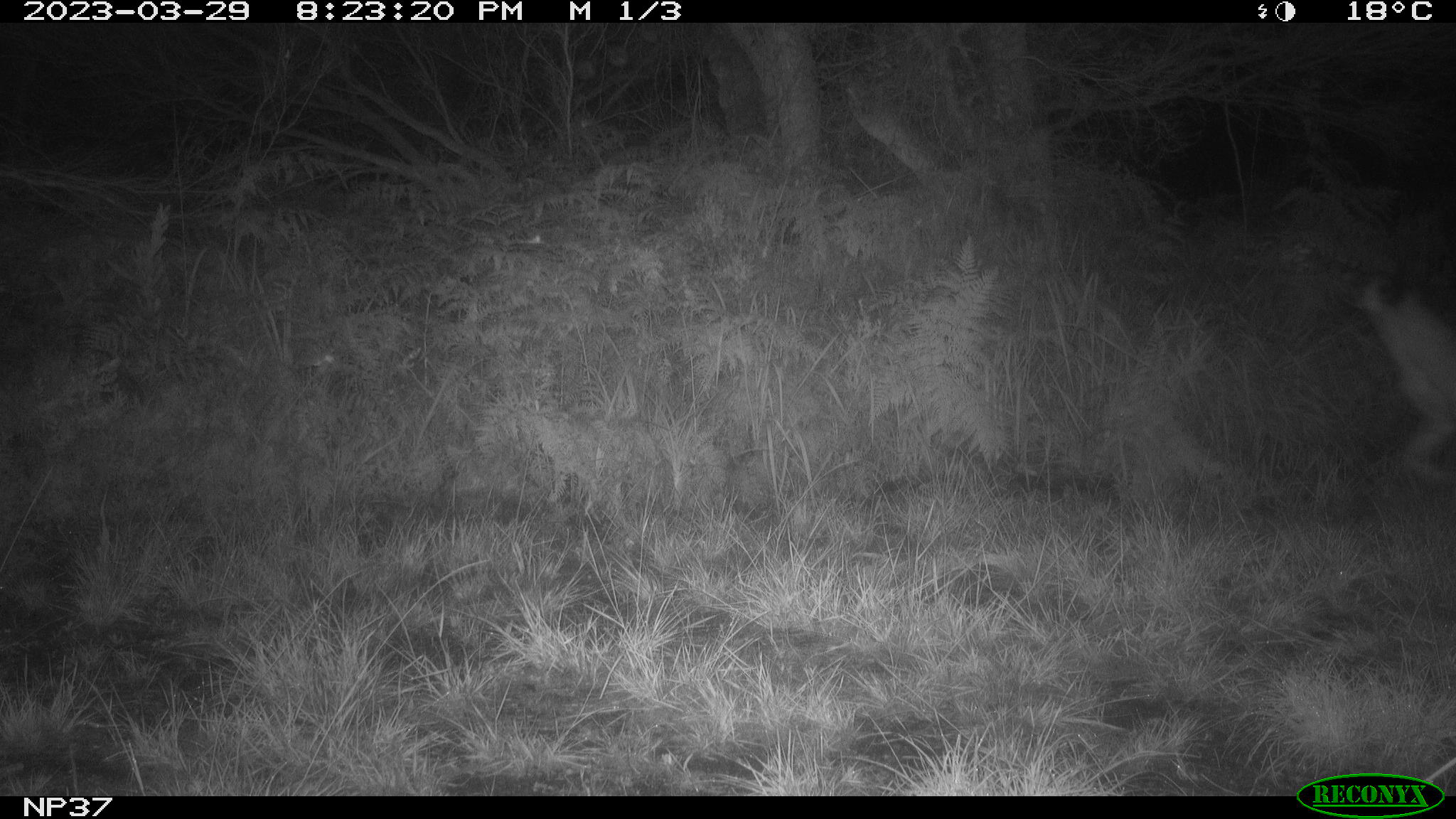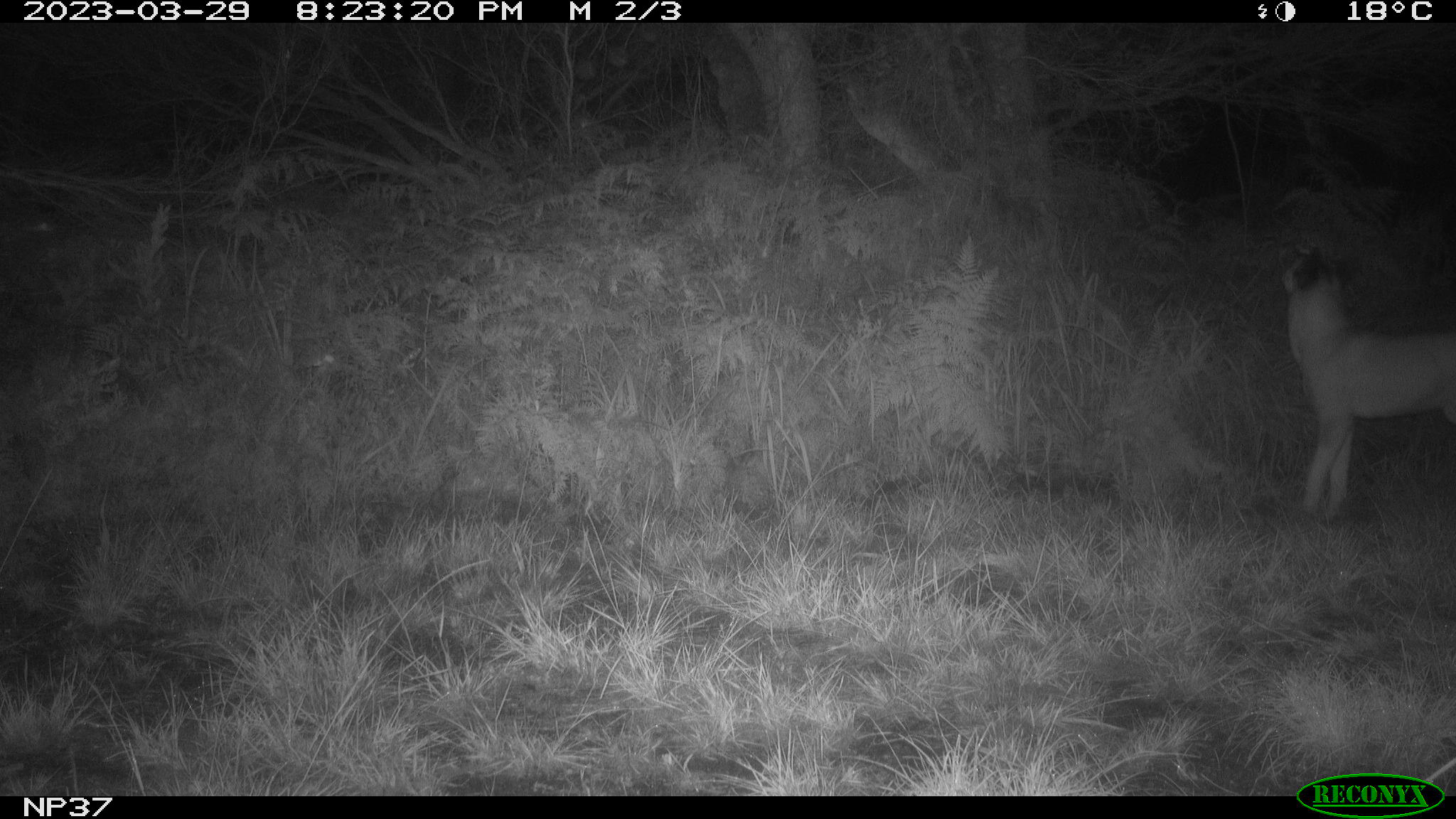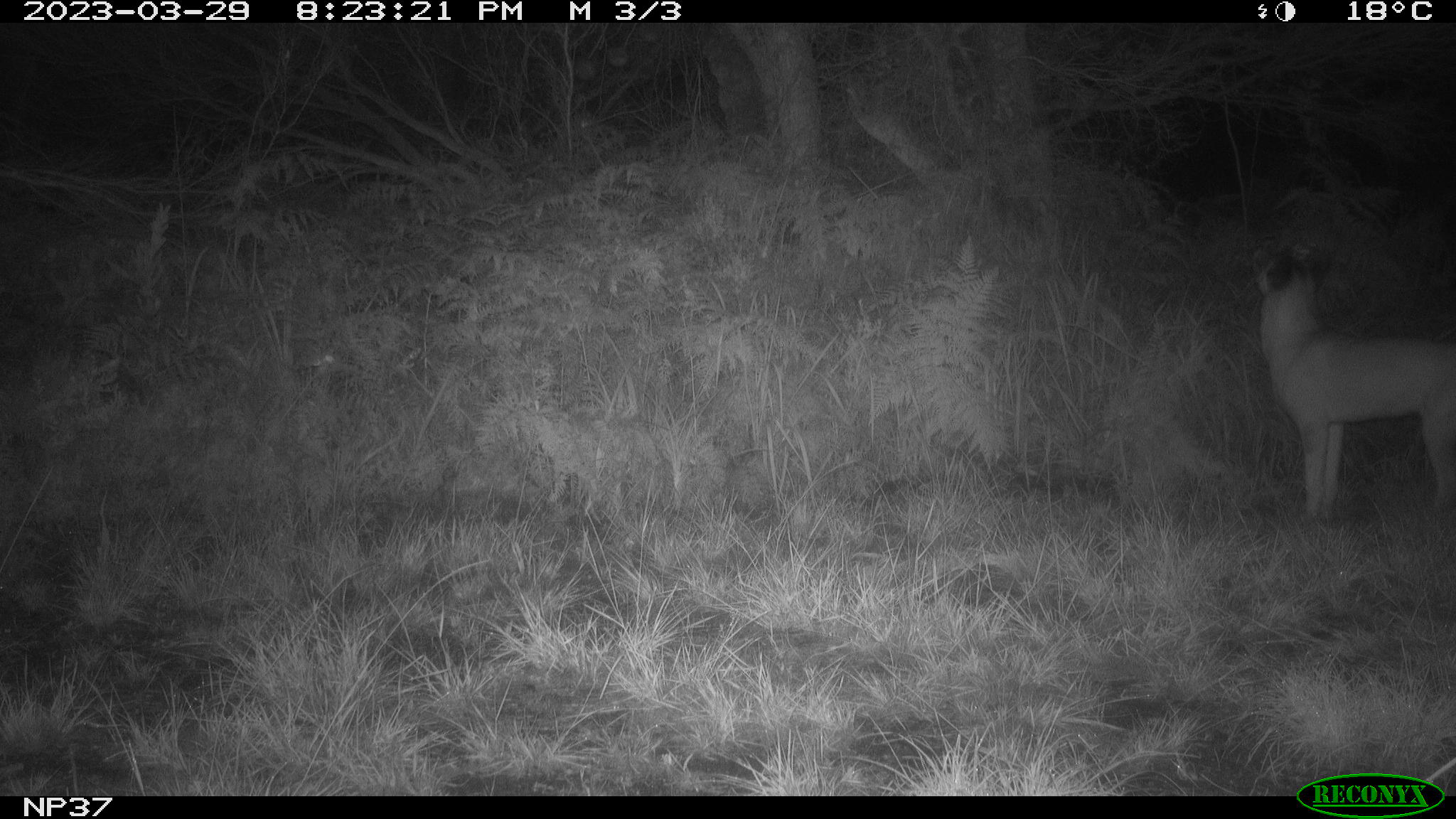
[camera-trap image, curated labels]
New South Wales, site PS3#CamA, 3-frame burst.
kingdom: Animalia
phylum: Chordata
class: Mammalia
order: Carnivora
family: Canidae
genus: Canis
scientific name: Canis familiaris dingo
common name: dingo